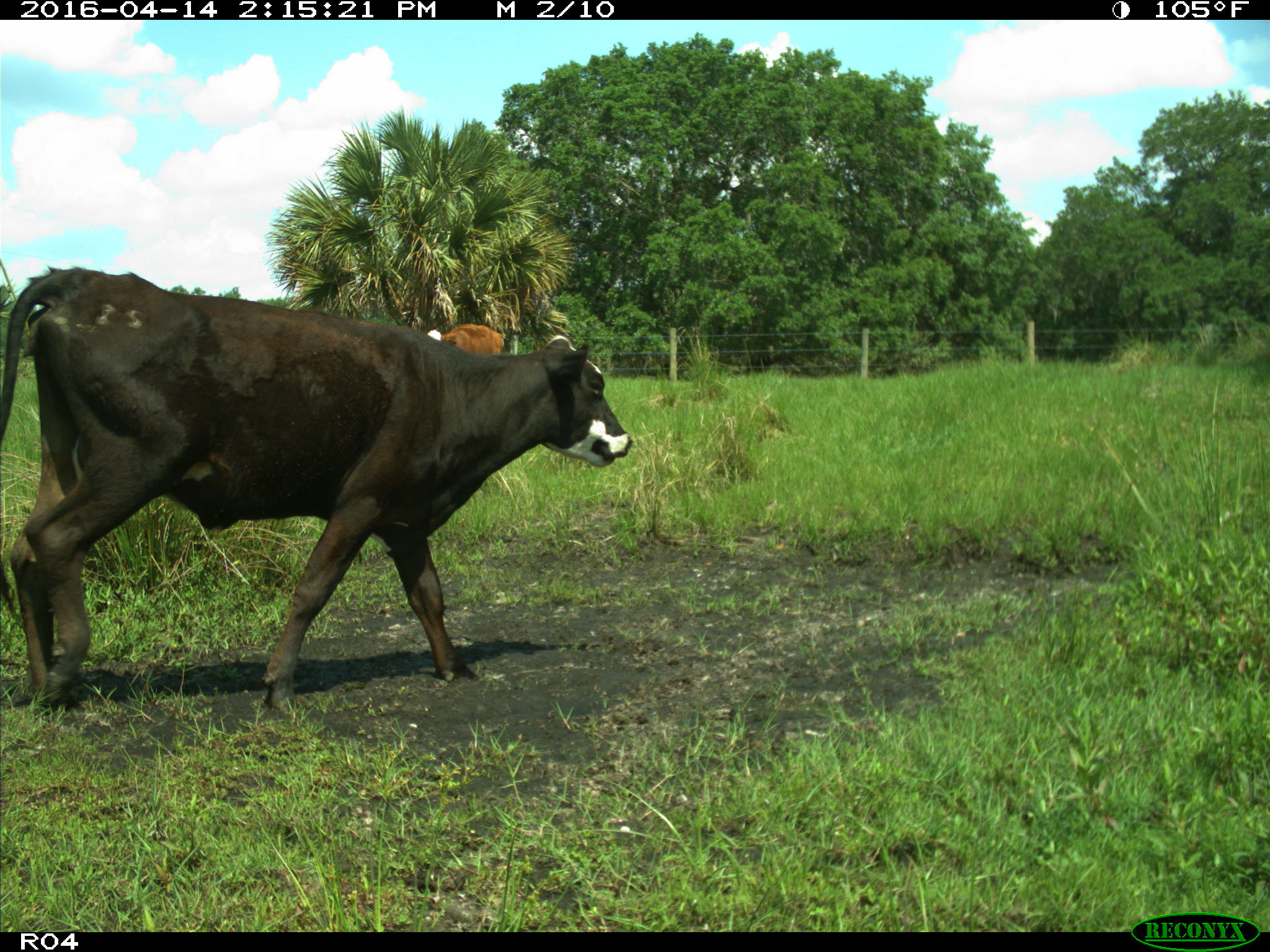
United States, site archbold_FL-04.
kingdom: Animalia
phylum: Chordata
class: Mammalia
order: Artiodactyla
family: Bovidae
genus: Bos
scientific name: Bos taurus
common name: domestic cow